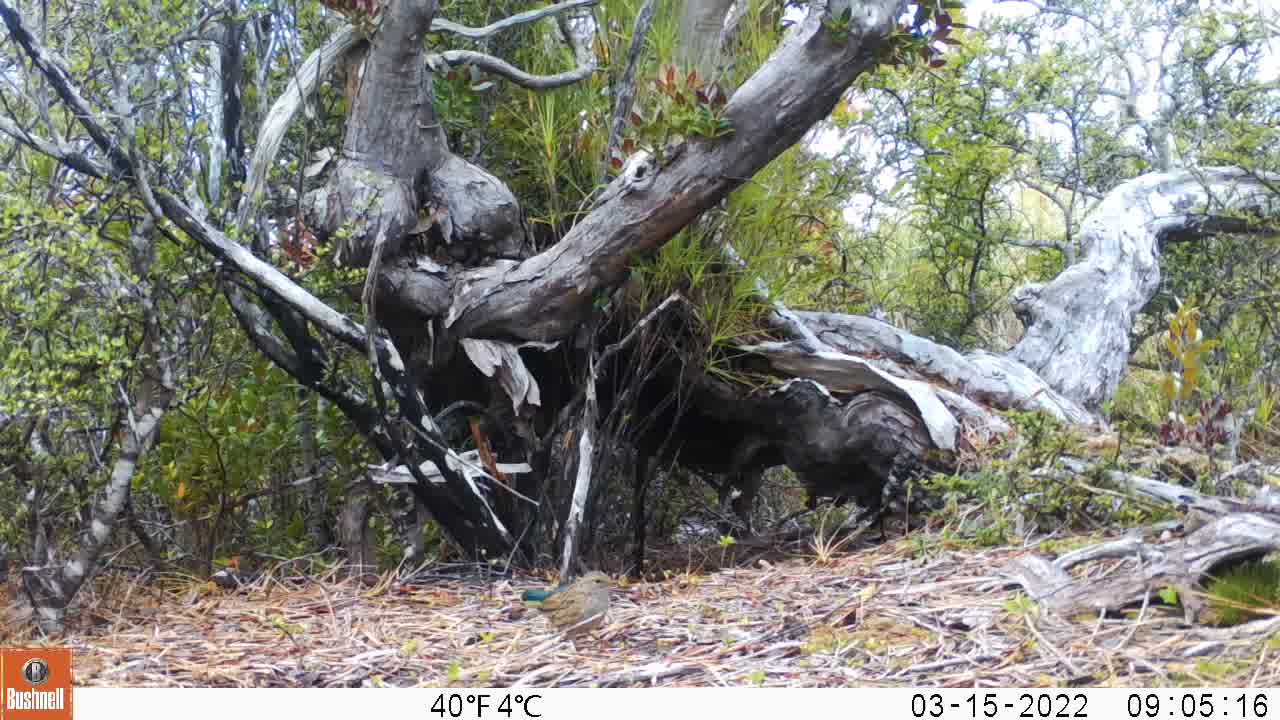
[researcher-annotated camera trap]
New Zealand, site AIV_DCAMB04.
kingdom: Animalia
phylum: Chordata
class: Aves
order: Passeriformes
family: Prunellidae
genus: Prunella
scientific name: Prunella modularis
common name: dunnock